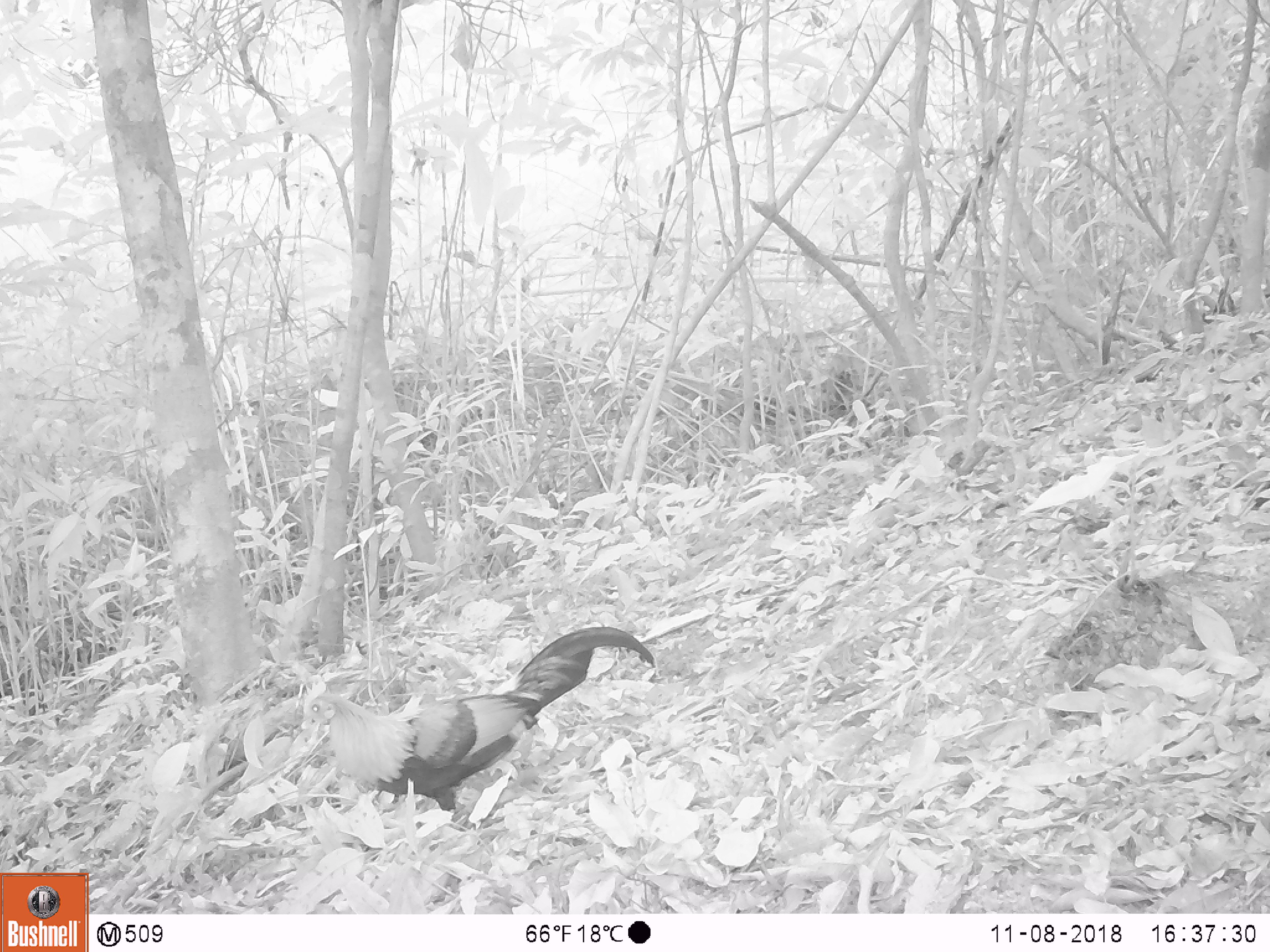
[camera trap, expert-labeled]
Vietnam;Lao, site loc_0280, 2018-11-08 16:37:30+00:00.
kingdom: Animalia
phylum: Chordata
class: Aves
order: Galliformes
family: Phasianidae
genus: Gallus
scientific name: Gallus gallus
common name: red junglefowl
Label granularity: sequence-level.